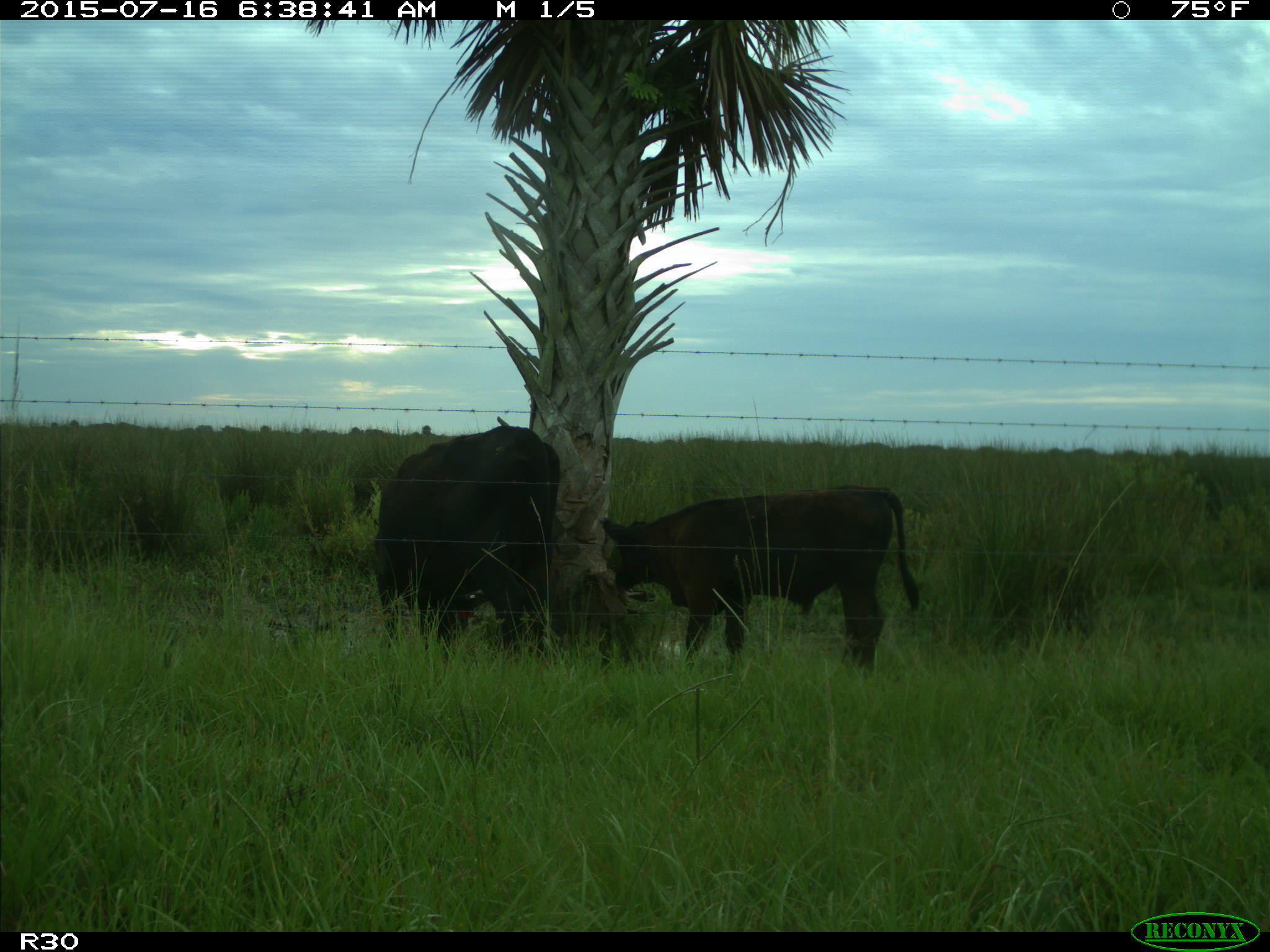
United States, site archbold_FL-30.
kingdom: Animalia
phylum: Chordata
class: Mammalia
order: Artiodactyla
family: Bovidae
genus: Bos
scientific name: Bos taurus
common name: domestic cow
Bos taurus (domestic cow).